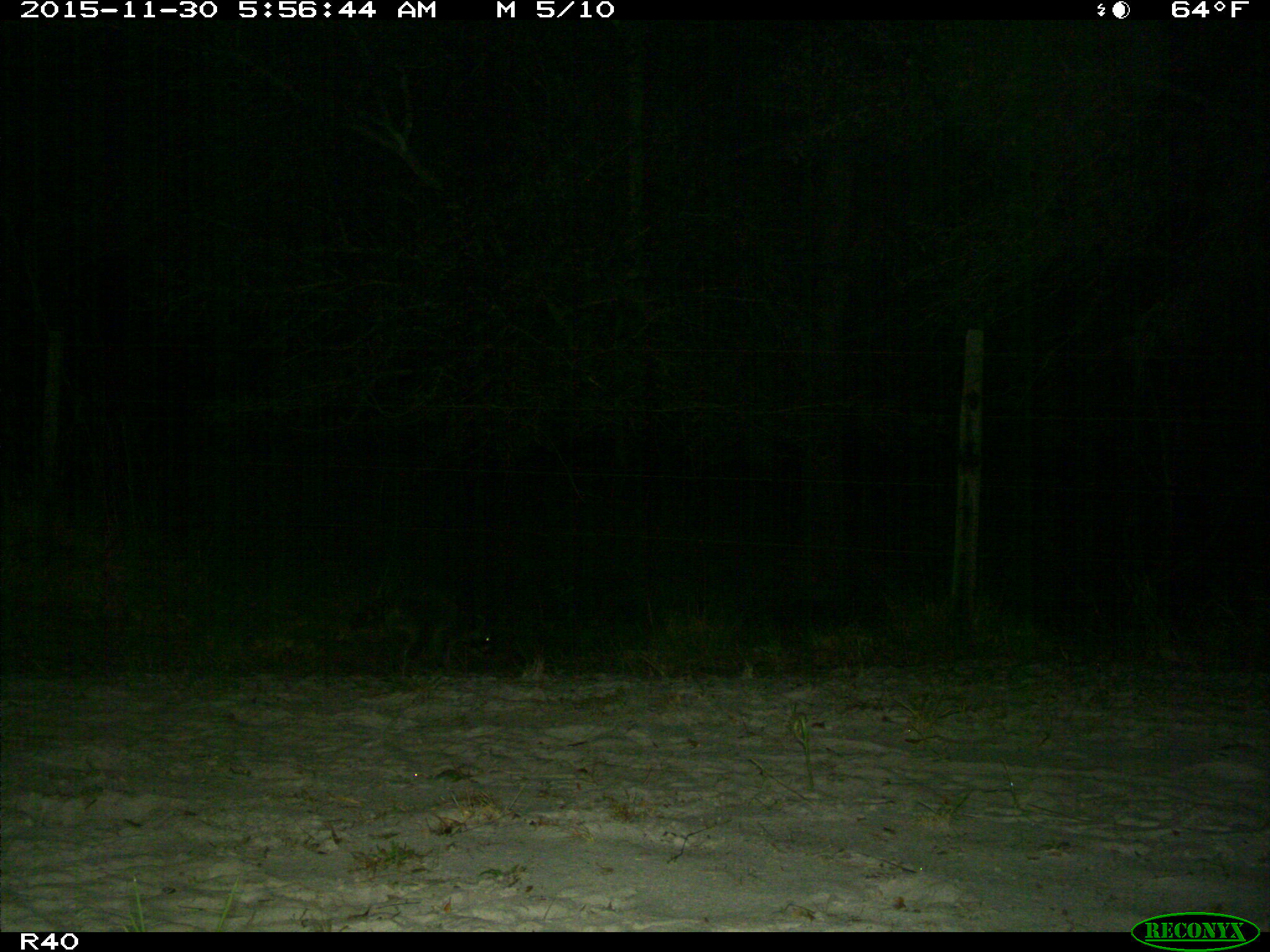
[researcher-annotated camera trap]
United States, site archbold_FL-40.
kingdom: Animalia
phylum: Chordata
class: Mammalia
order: Carnivora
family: Procyonidae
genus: Procyon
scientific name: Procyon lotor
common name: common raccoon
Procyon lotor (common raccoon).